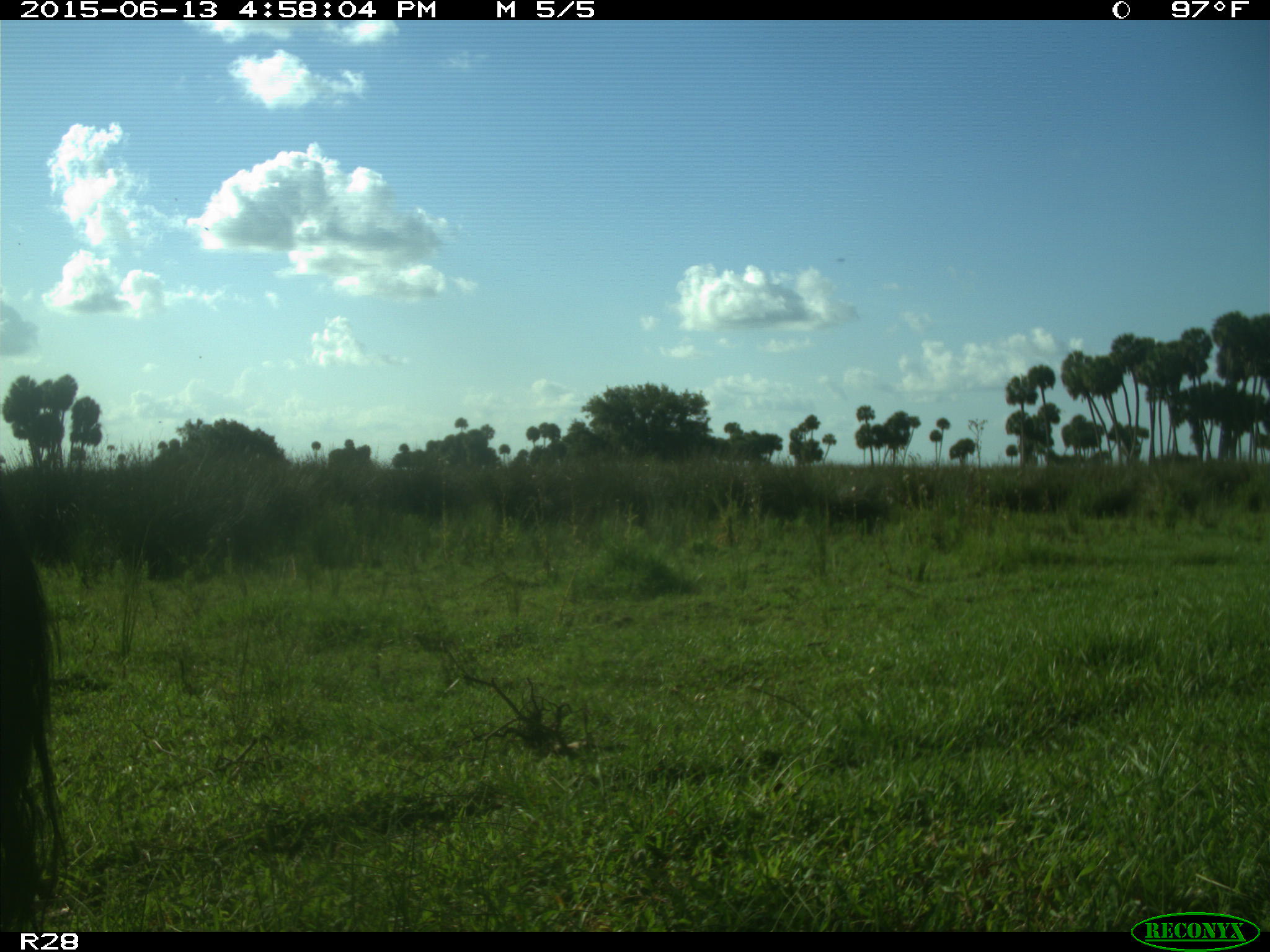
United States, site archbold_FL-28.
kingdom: Animalia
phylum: Chordata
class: Mammalia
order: Artiodactyla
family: Bovidae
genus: Bos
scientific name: Bos taurus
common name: domestic cow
Bos taurus (domestic cow).